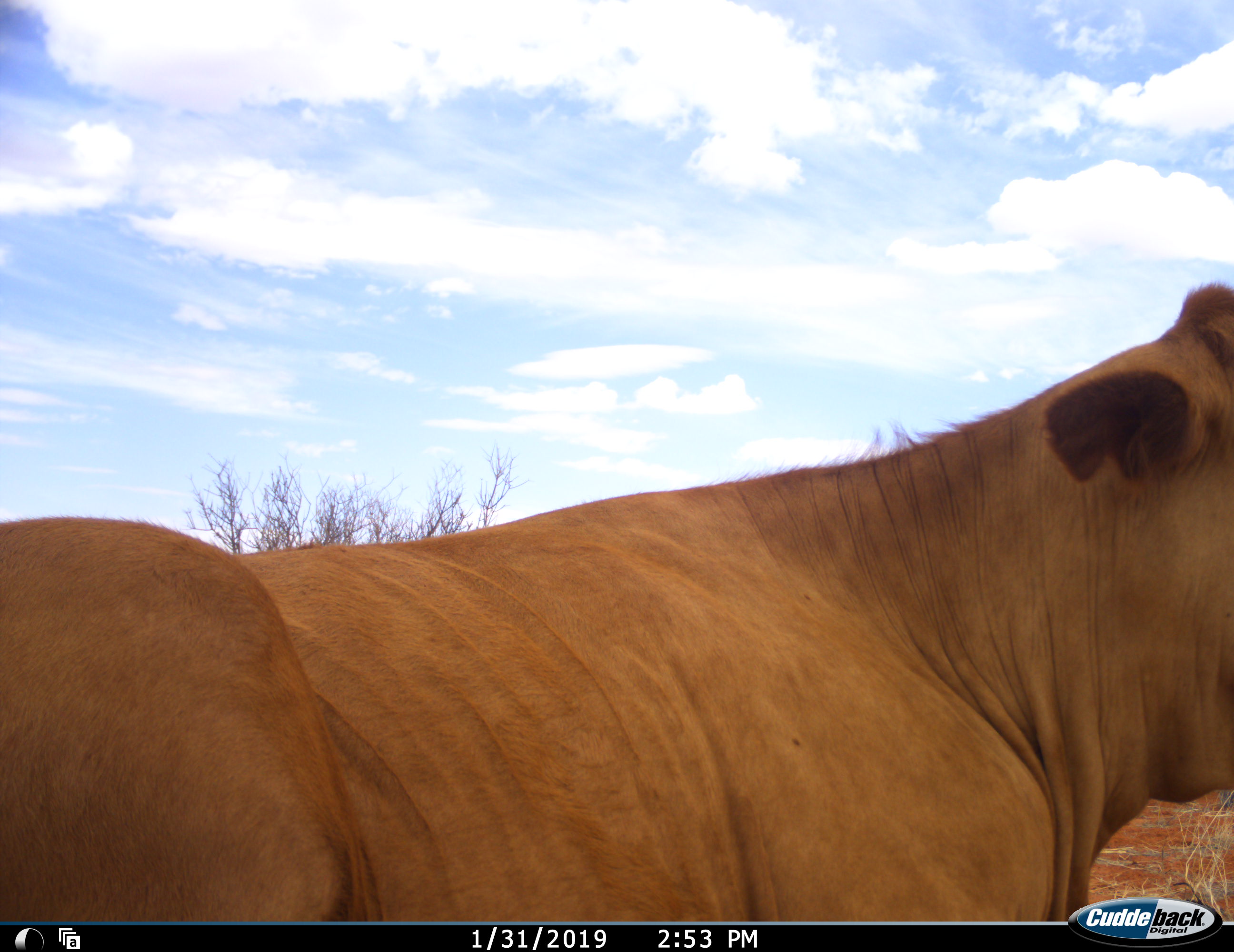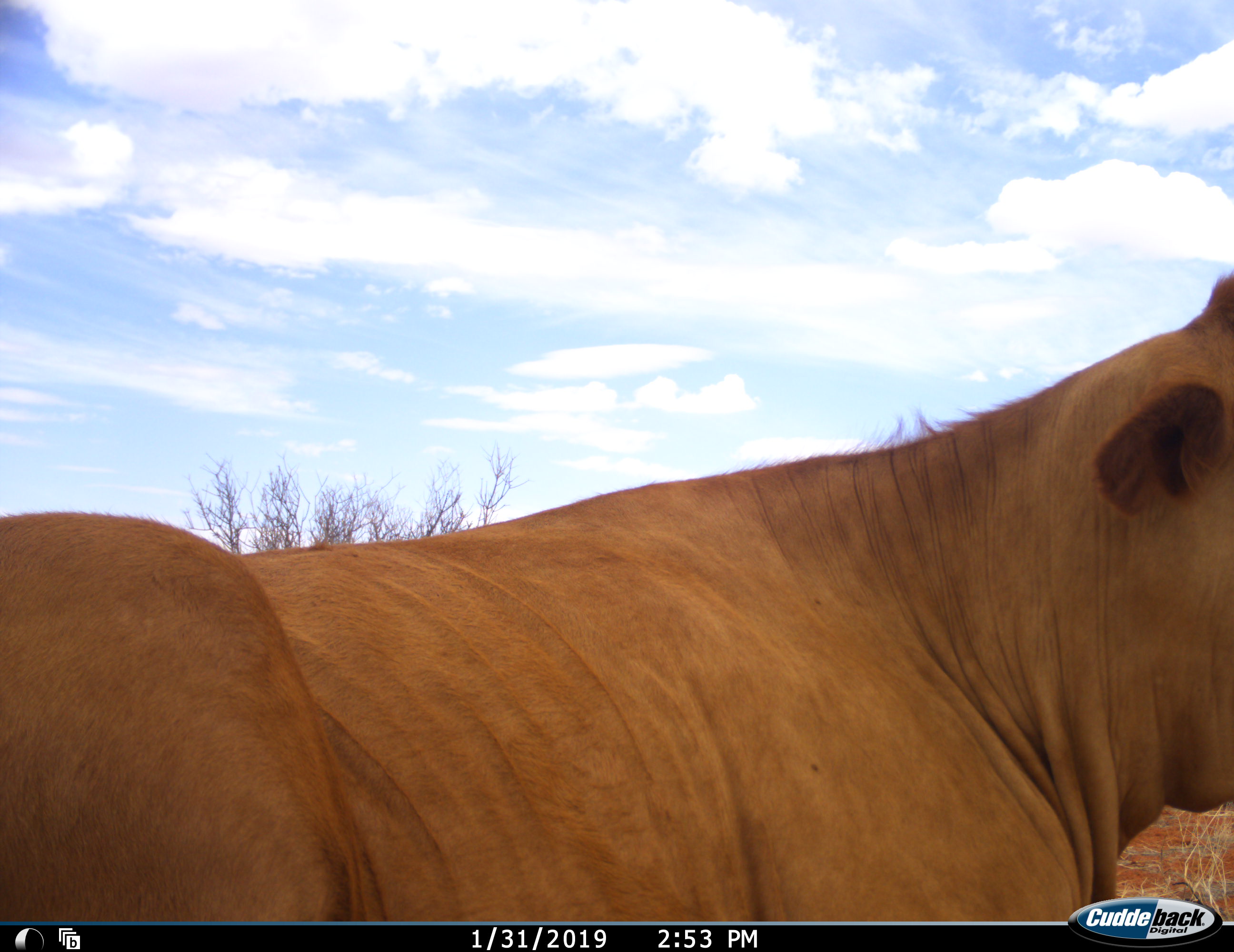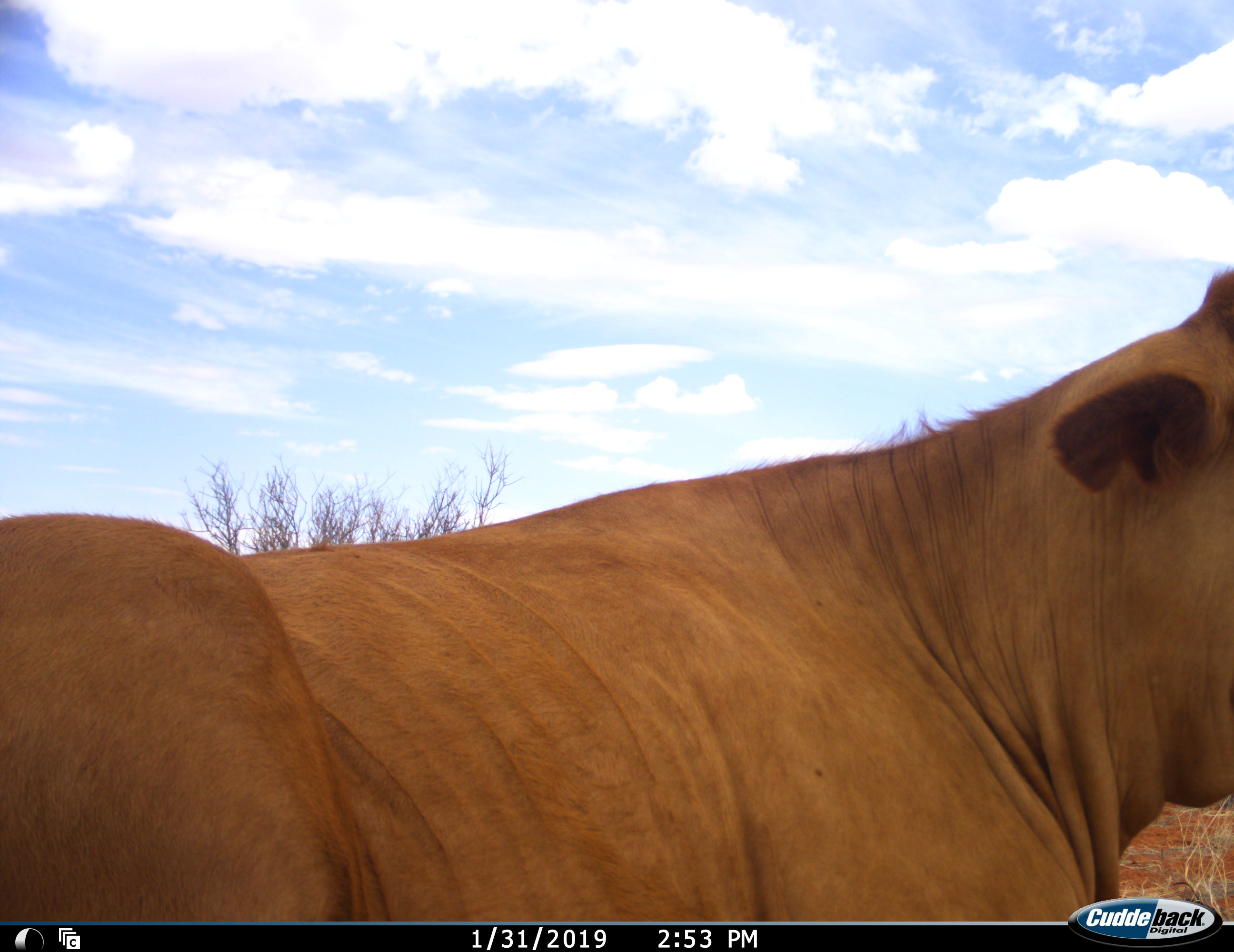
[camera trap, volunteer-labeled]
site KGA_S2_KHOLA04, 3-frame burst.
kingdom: Animalia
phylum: Chordata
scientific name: Vertebrata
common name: domestic animal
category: domesticanimal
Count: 1.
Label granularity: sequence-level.